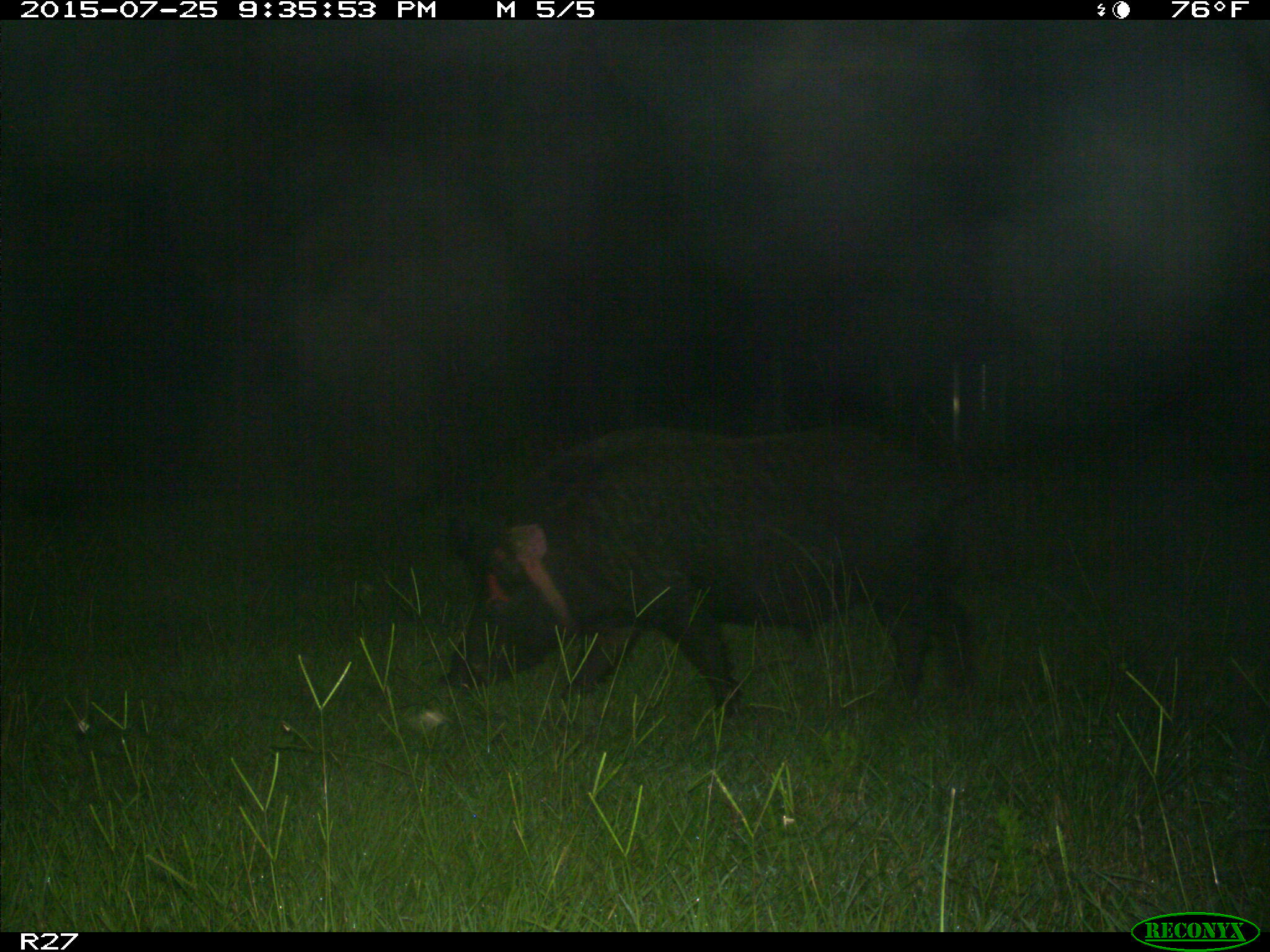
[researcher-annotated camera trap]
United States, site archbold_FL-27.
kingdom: Animalia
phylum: Chordata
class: Mammalia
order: Artiodactyla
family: Suidae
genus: Sus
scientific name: Sus scrofa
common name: wild boar